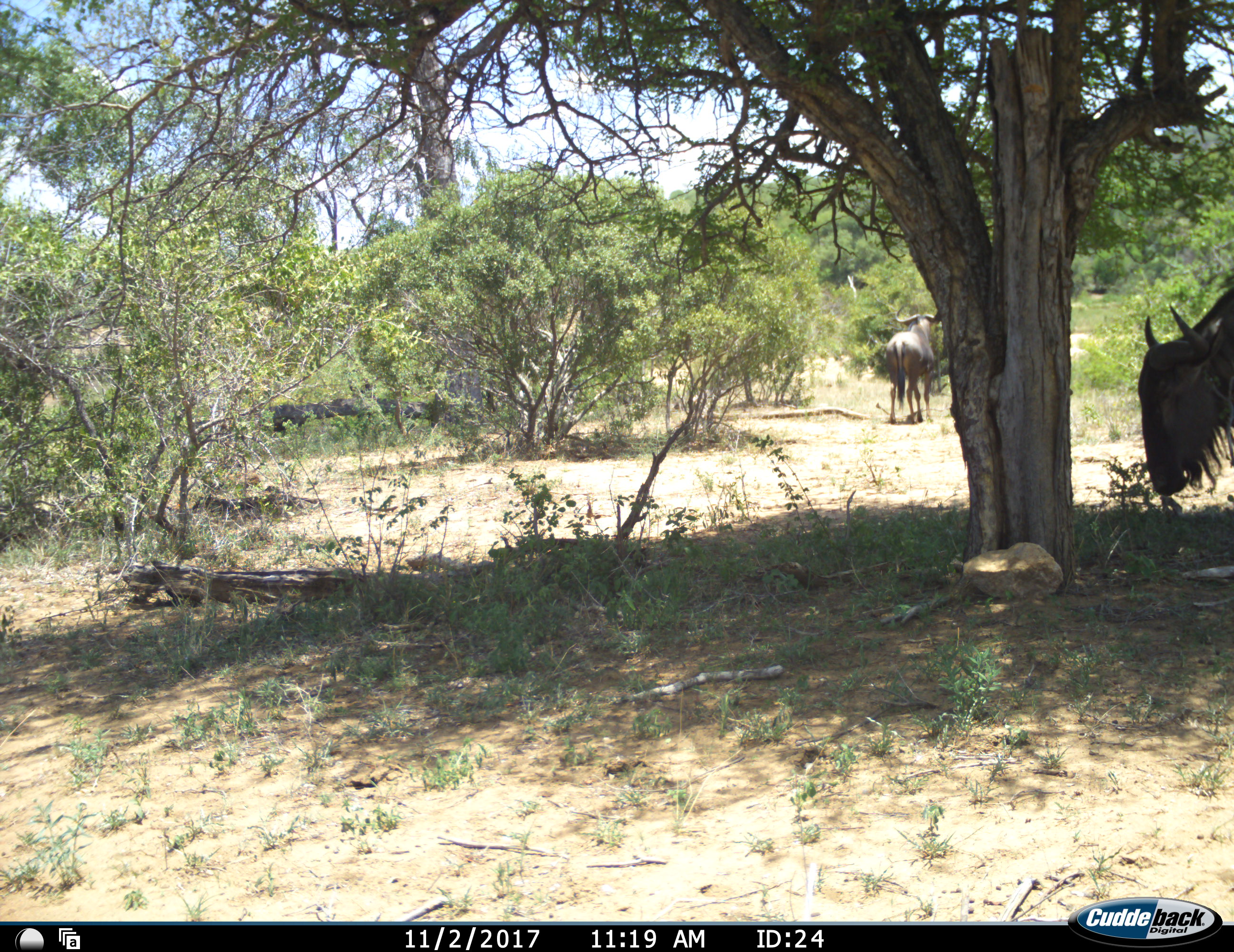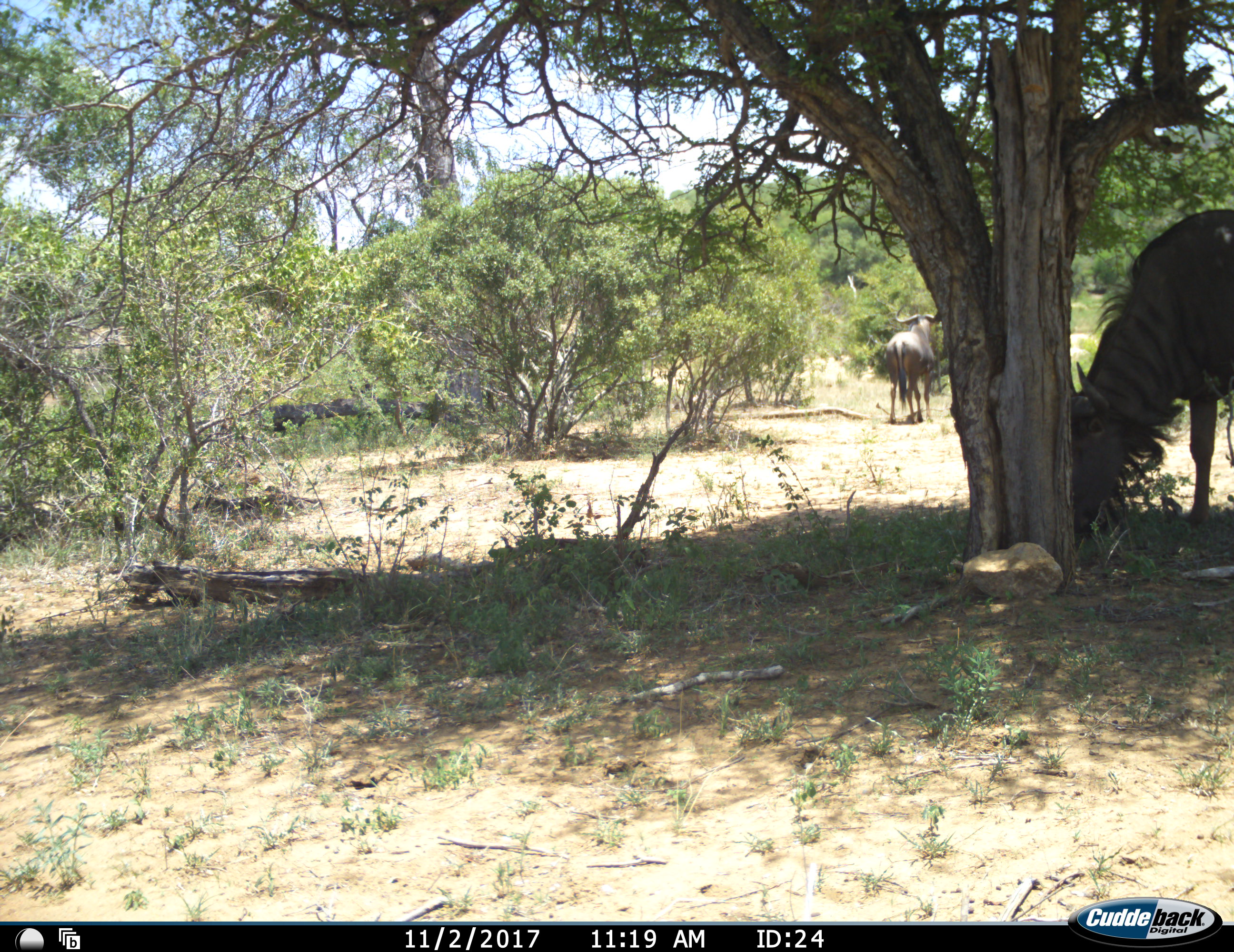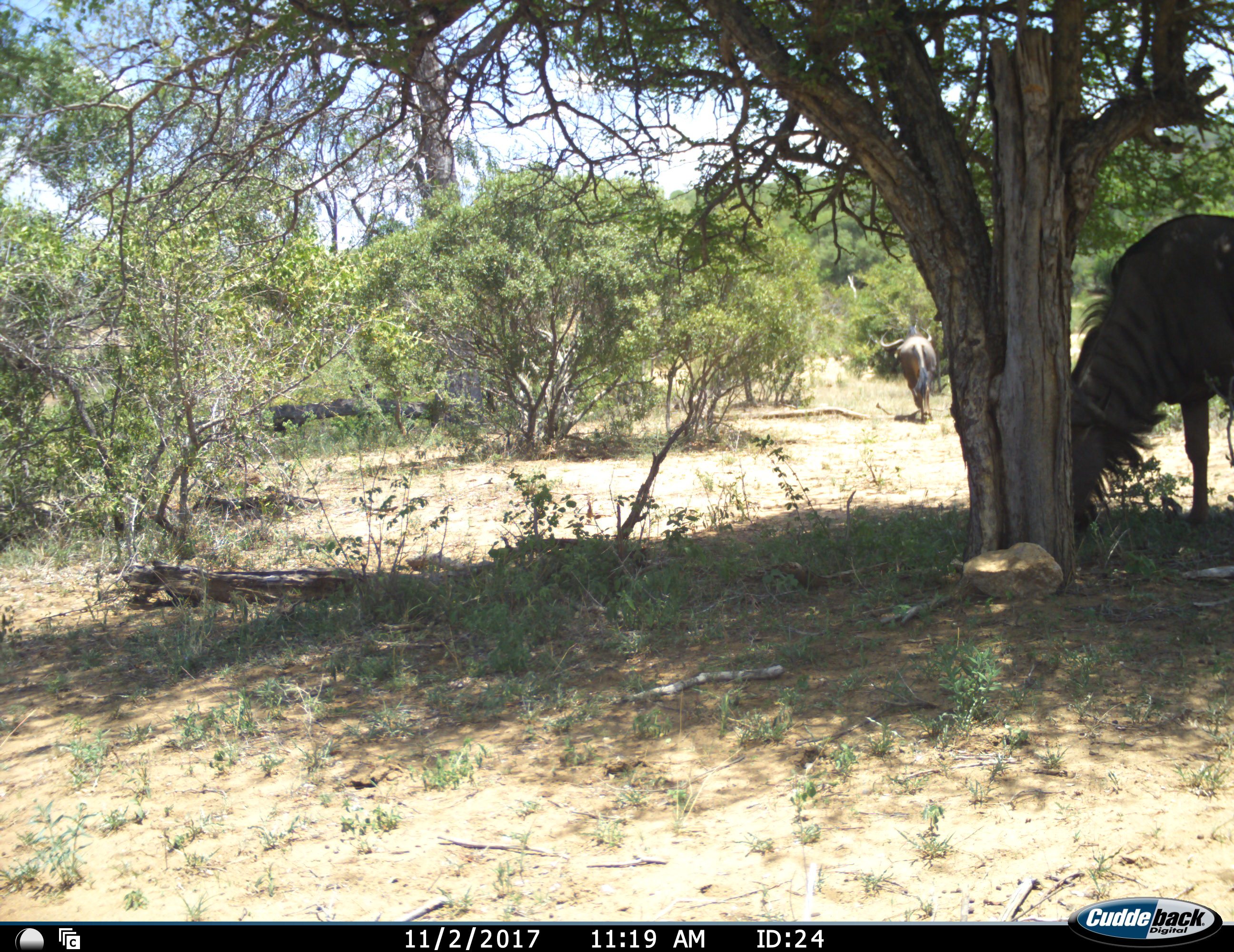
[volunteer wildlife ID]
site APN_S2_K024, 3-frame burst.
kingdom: Animalia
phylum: Chordata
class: Mammalia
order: Artiodactyla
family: Bovidae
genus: Connochaetes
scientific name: Connochaetes taurinus taurinus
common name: blue wildebeest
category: wildebeestblue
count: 2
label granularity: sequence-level